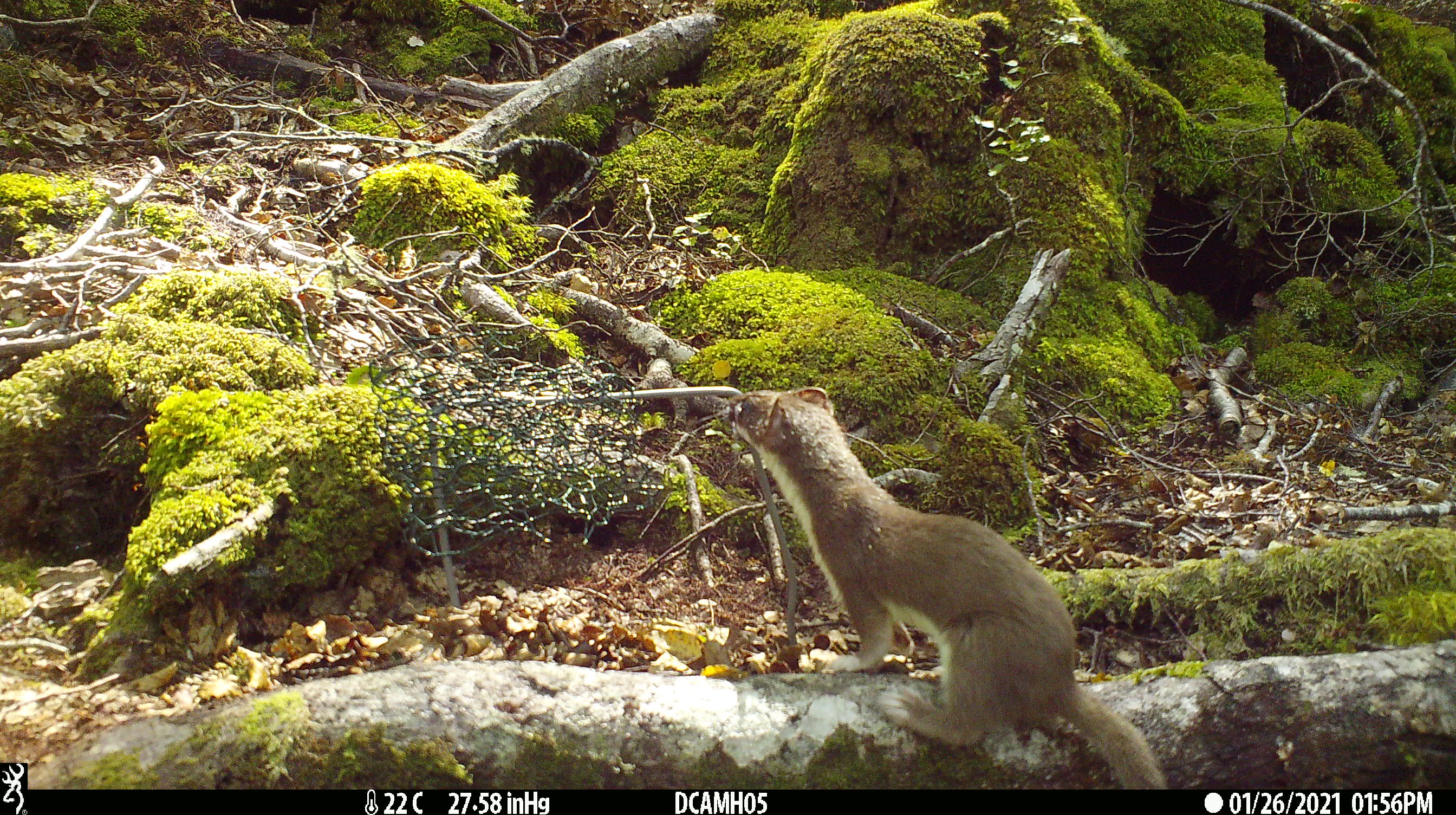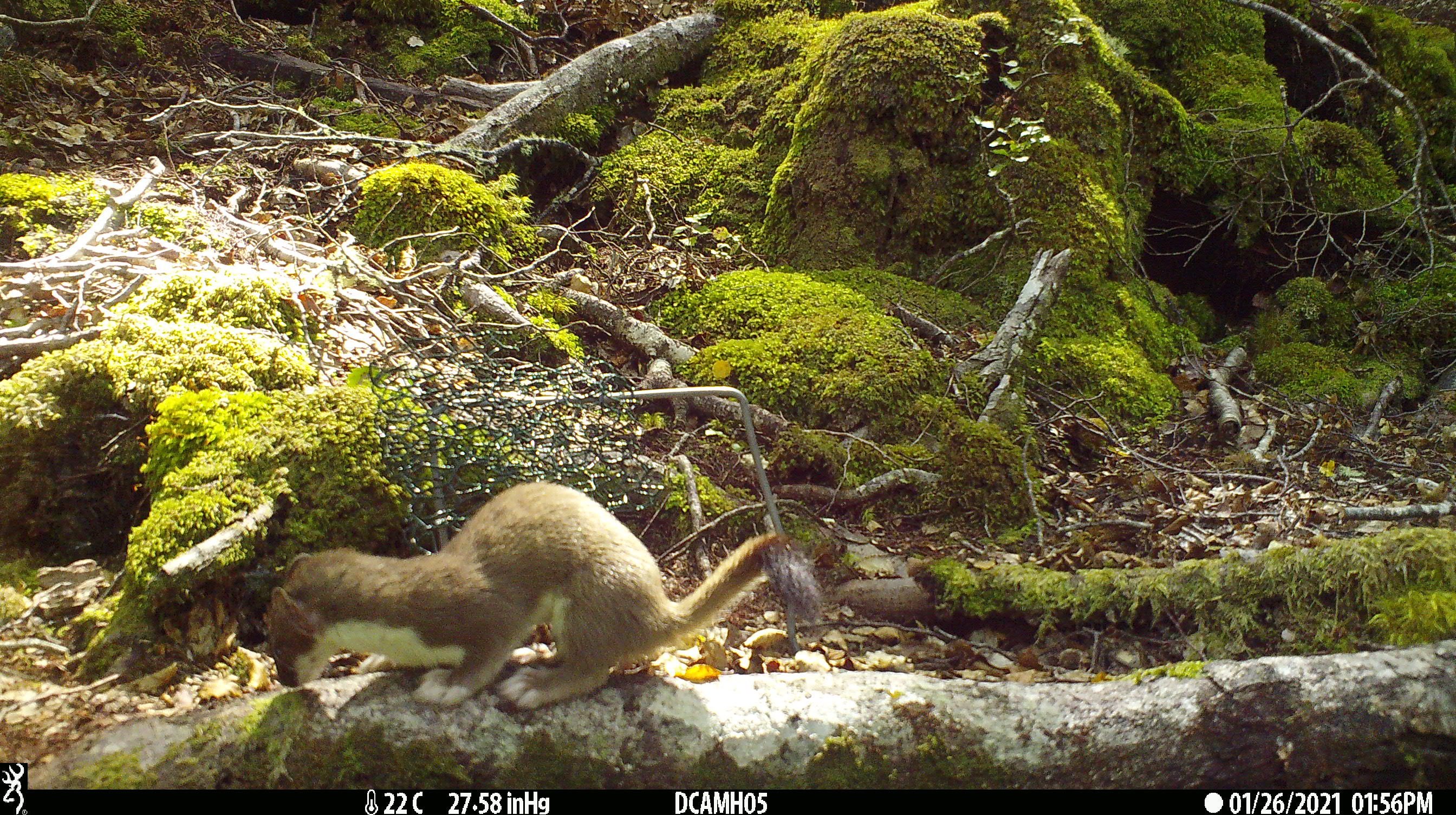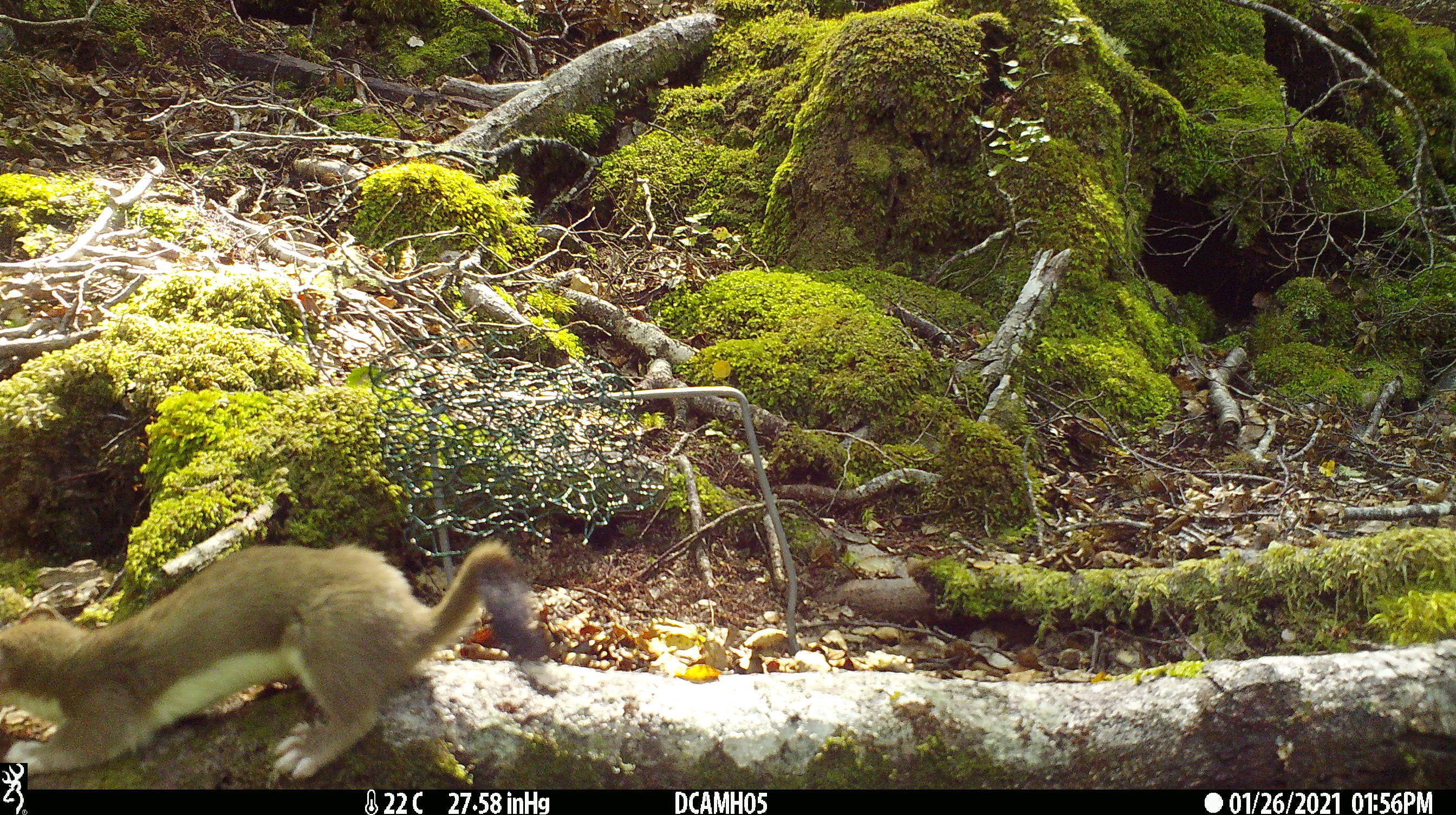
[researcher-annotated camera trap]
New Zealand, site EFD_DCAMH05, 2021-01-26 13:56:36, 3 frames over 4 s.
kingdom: Animalia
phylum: Chordata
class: Mammalia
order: Carnivora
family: Mustelidae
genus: Mustela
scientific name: Mustela erminea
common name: stoat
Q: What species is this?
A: Stoat (Mustela erminea).